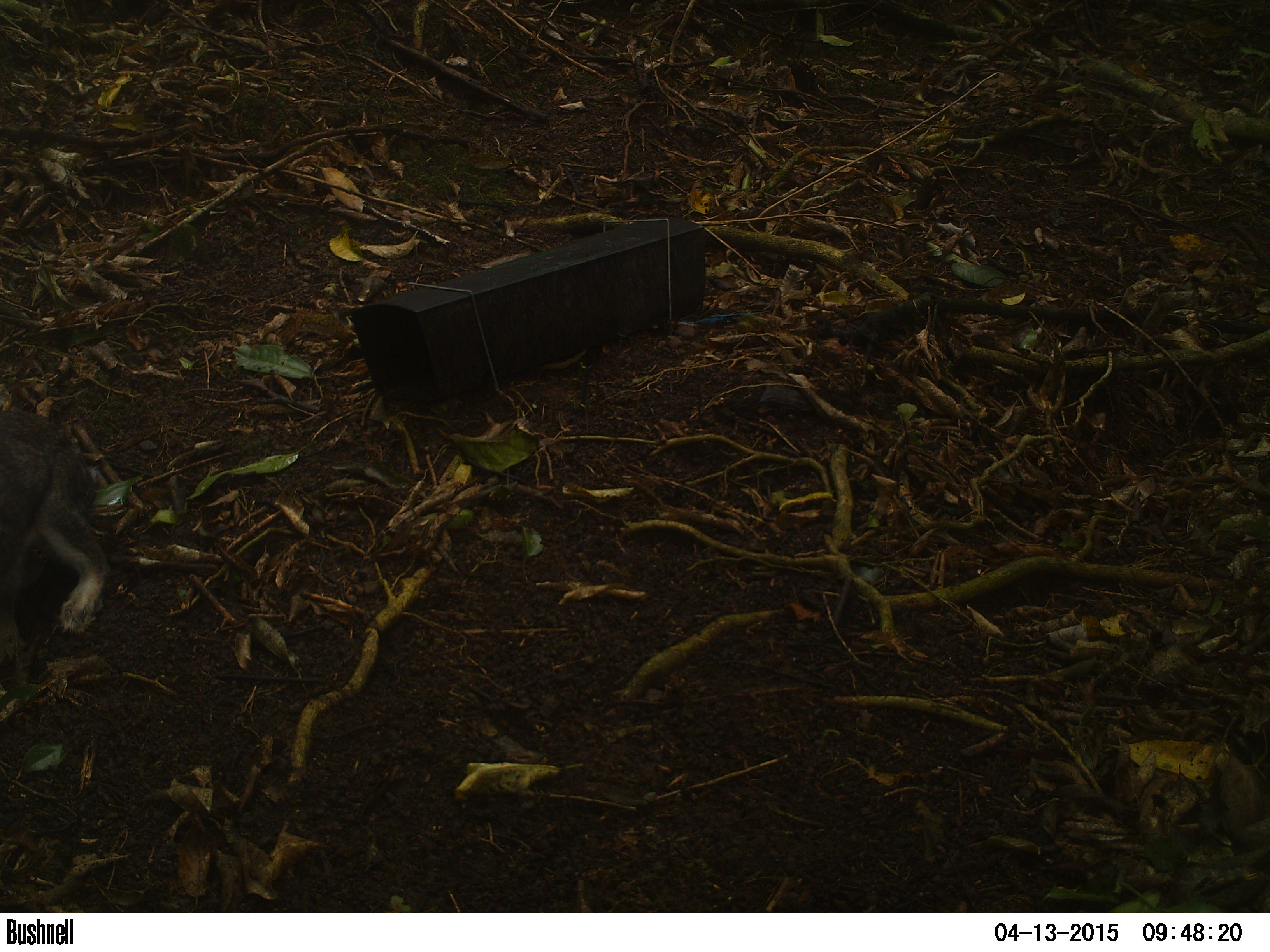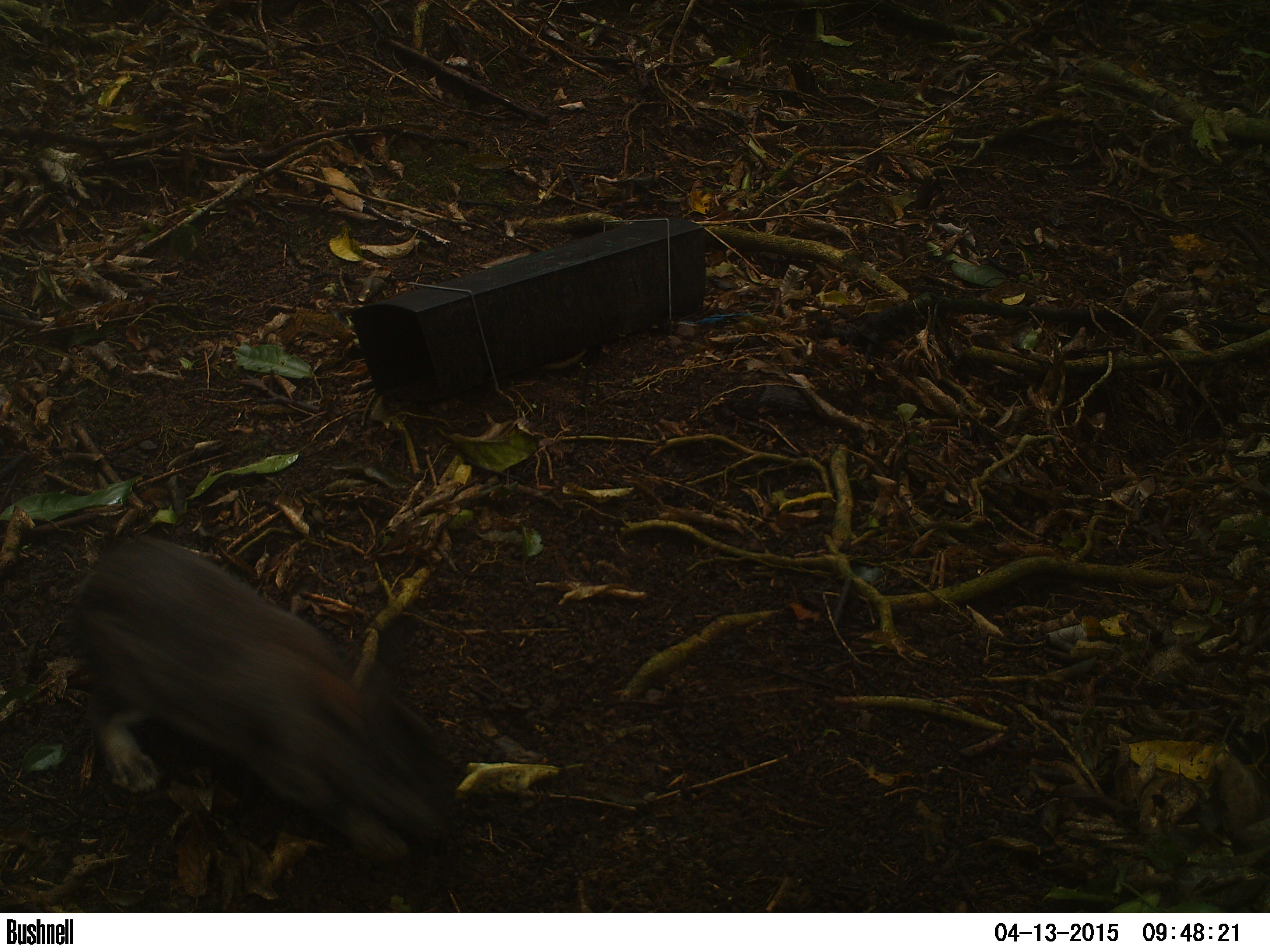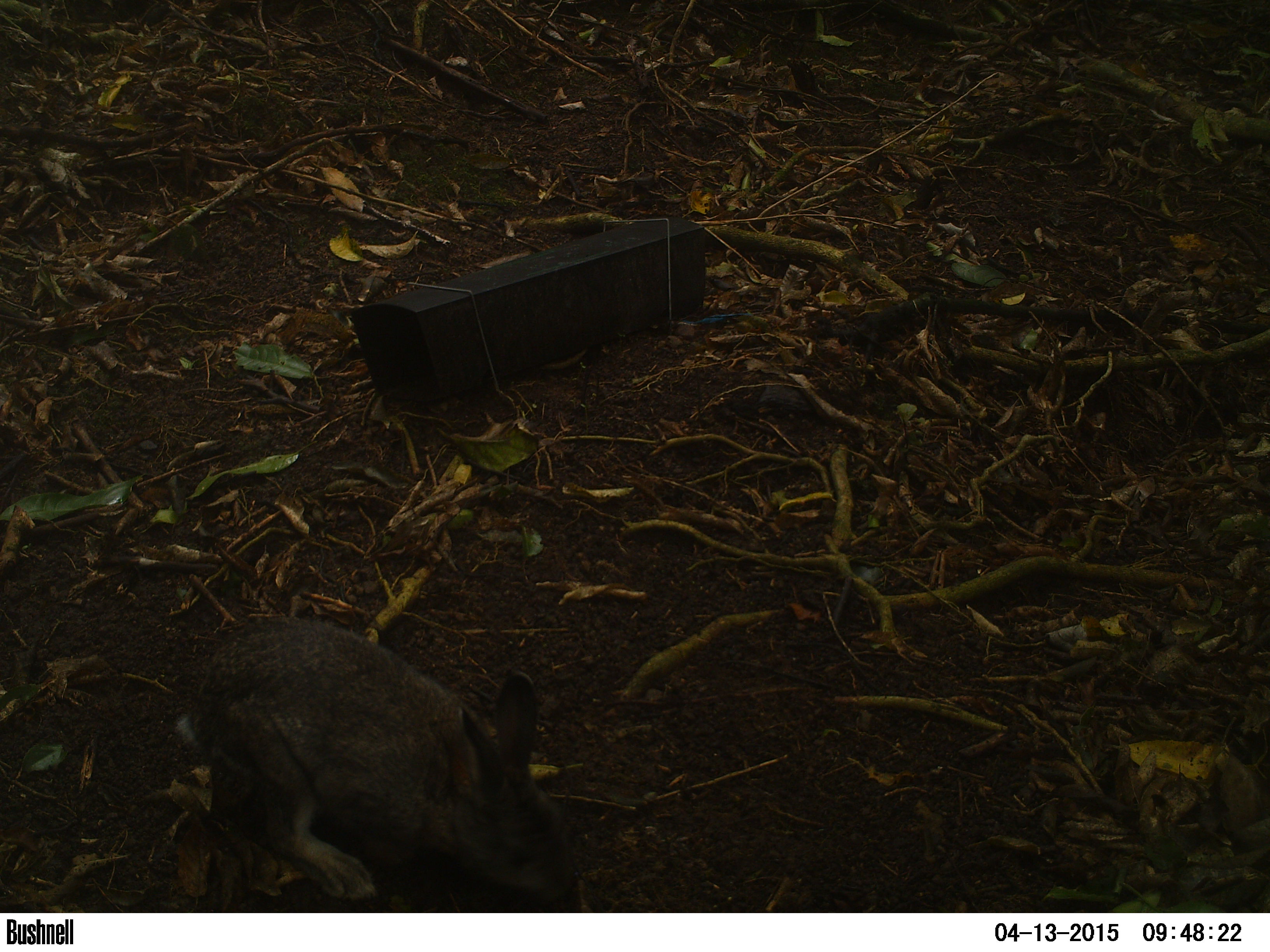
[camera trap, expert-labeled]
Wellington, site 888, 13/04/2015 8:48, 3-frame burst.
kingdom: Animalia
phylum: Chordata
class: Mammalia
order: Lagomorpha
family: Leporidae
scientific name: Leporidae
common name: rabbit